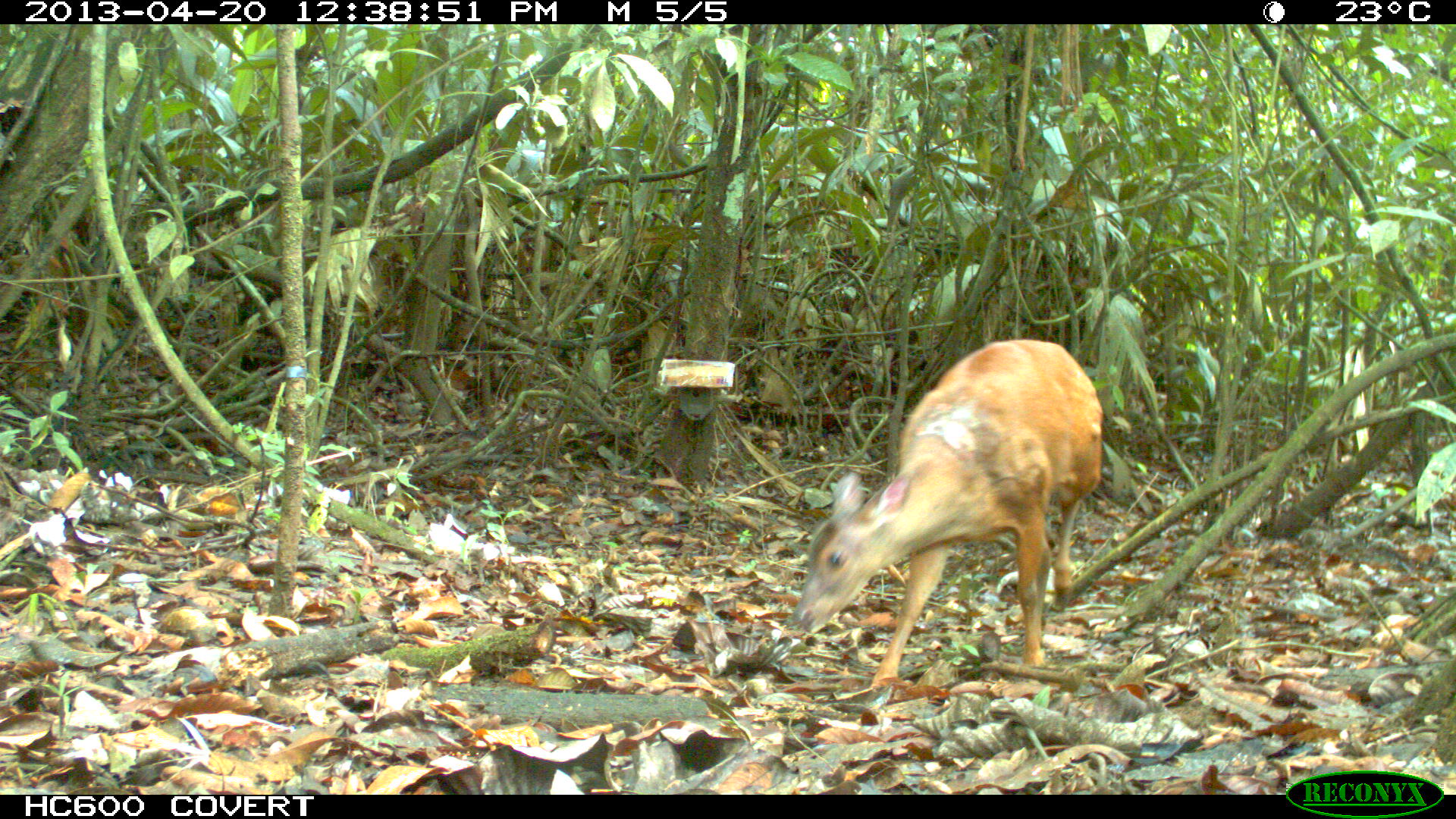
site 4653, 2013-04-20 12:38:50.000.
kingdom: Animalia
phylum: Chordata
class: Mammalia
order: Artiodactyla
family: Cervidae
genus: Mazama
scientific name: Mazama americana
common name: red brocket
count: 1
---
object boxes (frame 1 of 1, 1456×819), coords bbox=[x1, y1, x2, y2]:
mazama americana: bbox=[786, 335, 1105, 691]